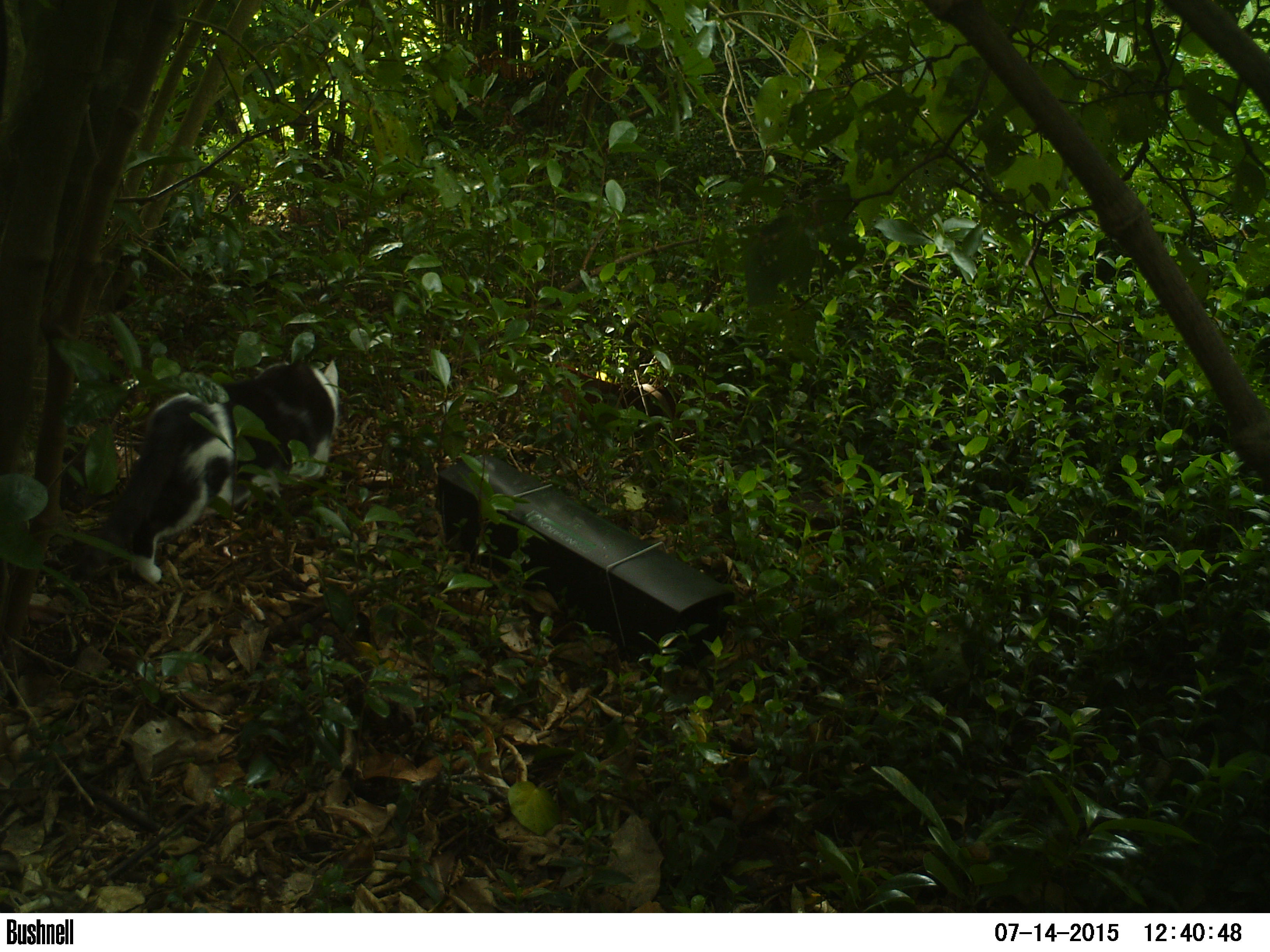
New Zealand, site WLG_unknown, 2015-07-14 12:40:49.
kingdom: Animalia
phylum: Chordata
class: Mammalia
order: Carnivora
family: Felidae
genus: Felis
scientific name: Felis catus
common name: domestic cat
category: cat